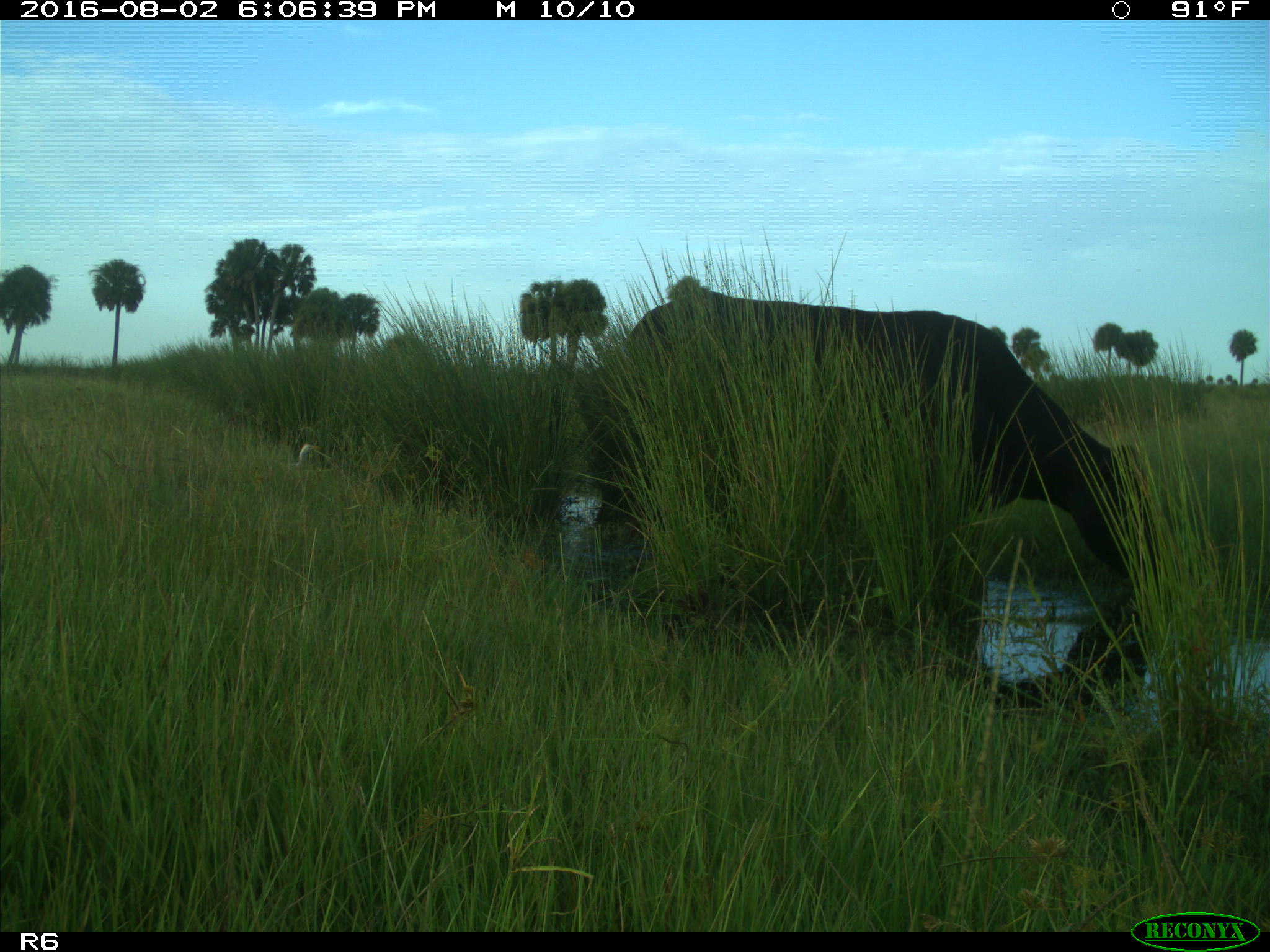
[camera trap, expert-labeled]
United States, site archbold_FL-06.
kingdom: Animalia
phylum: Chordata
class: Mammalia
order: Artiodactyla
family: Bovidae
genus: Bos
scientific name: Bos taurus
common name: domestic cow